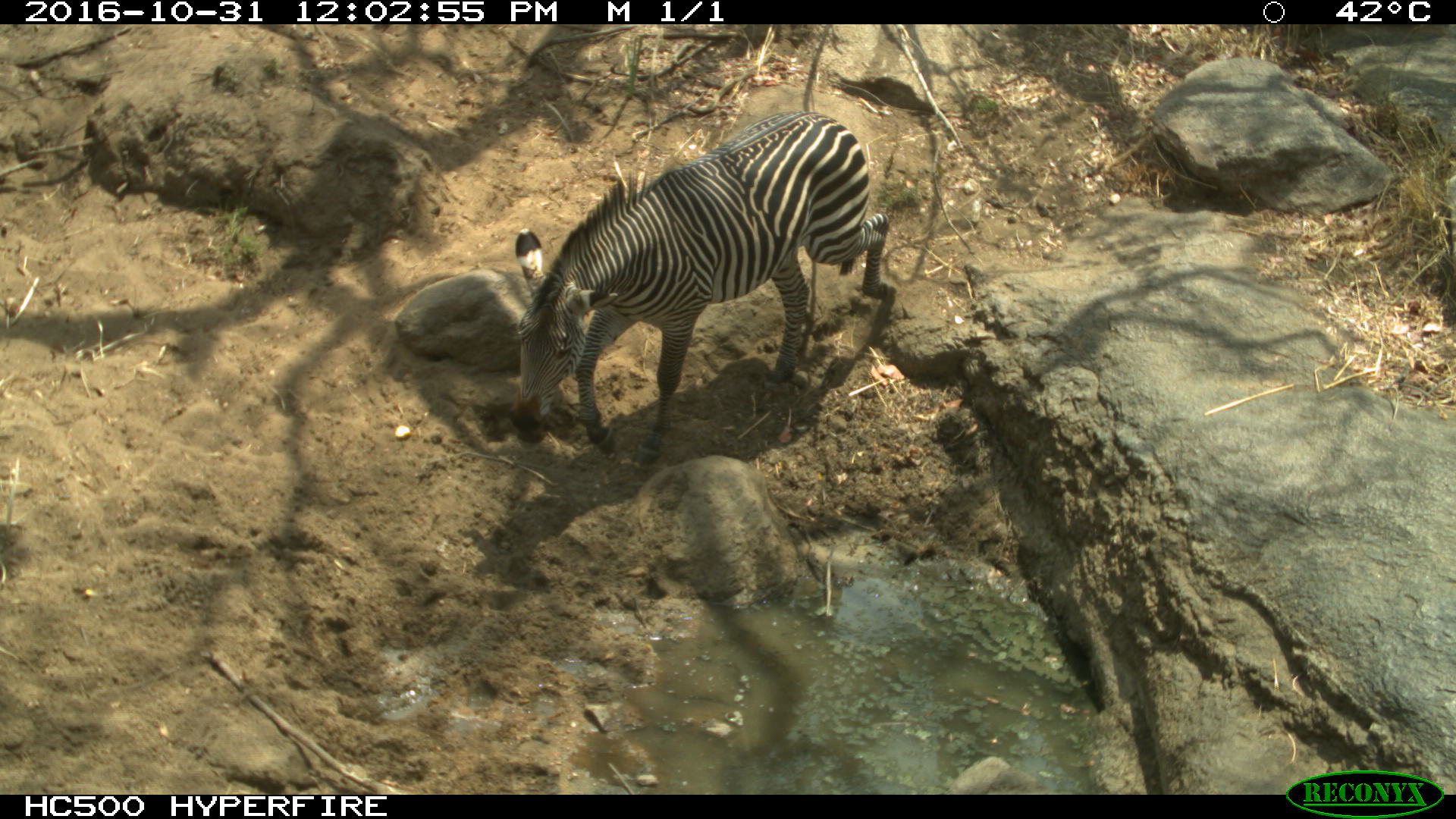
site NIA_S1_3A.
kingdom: Animalia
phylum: Chordata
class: Mammalia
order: Perissodactyla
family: Equidae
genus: Equus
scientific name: Equus quagga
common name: plains zebra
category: zebraplains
Zebraplains (plains zebra) (Equus quagga), count 1. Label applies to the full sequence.